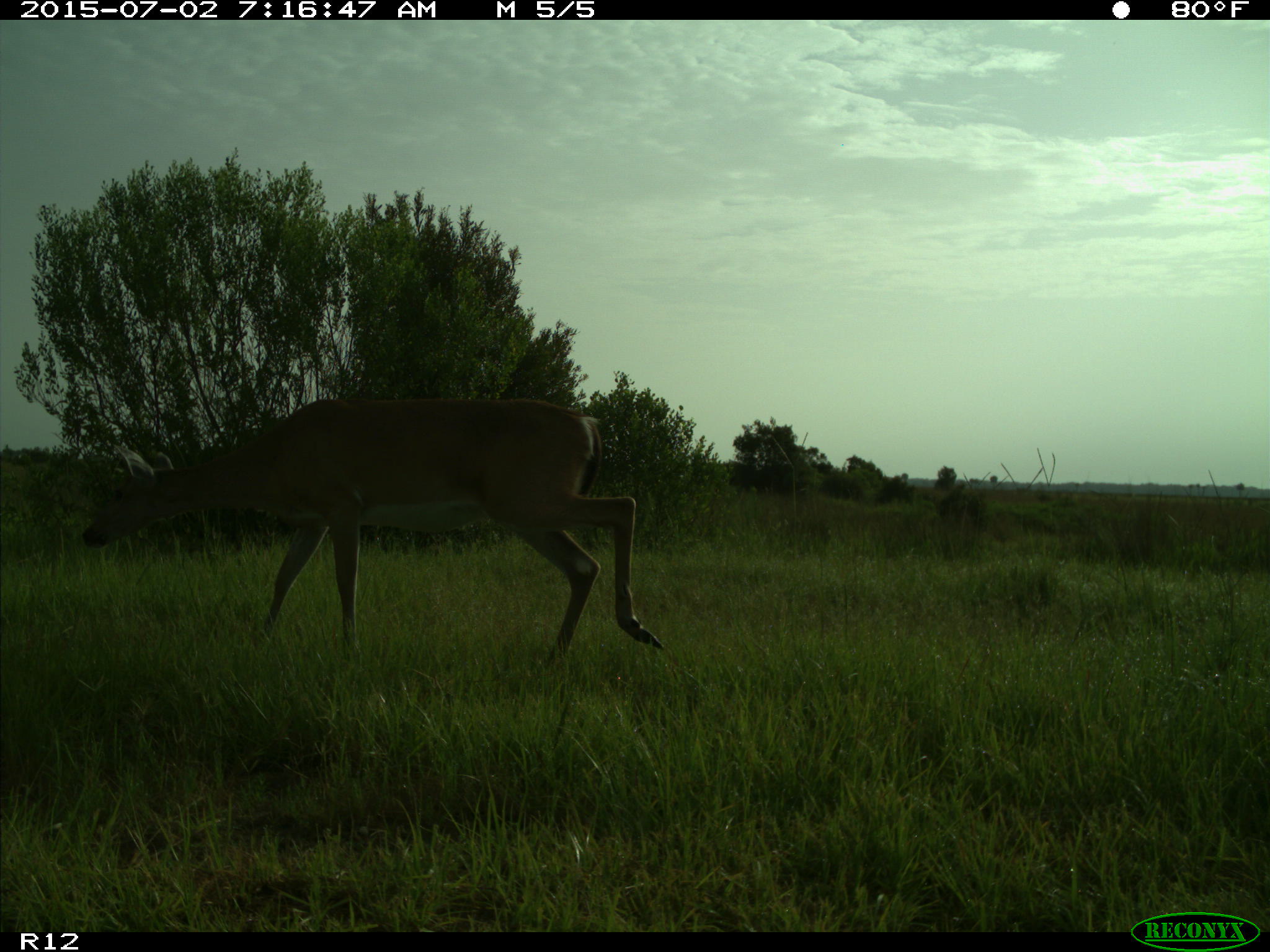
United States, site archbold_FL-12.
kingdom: Animalia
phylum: Chordata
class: Mammalia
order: Artiodactyla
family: Cervidae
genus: Odocoileus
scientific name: Odocoileus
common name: deer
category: unidentified deer